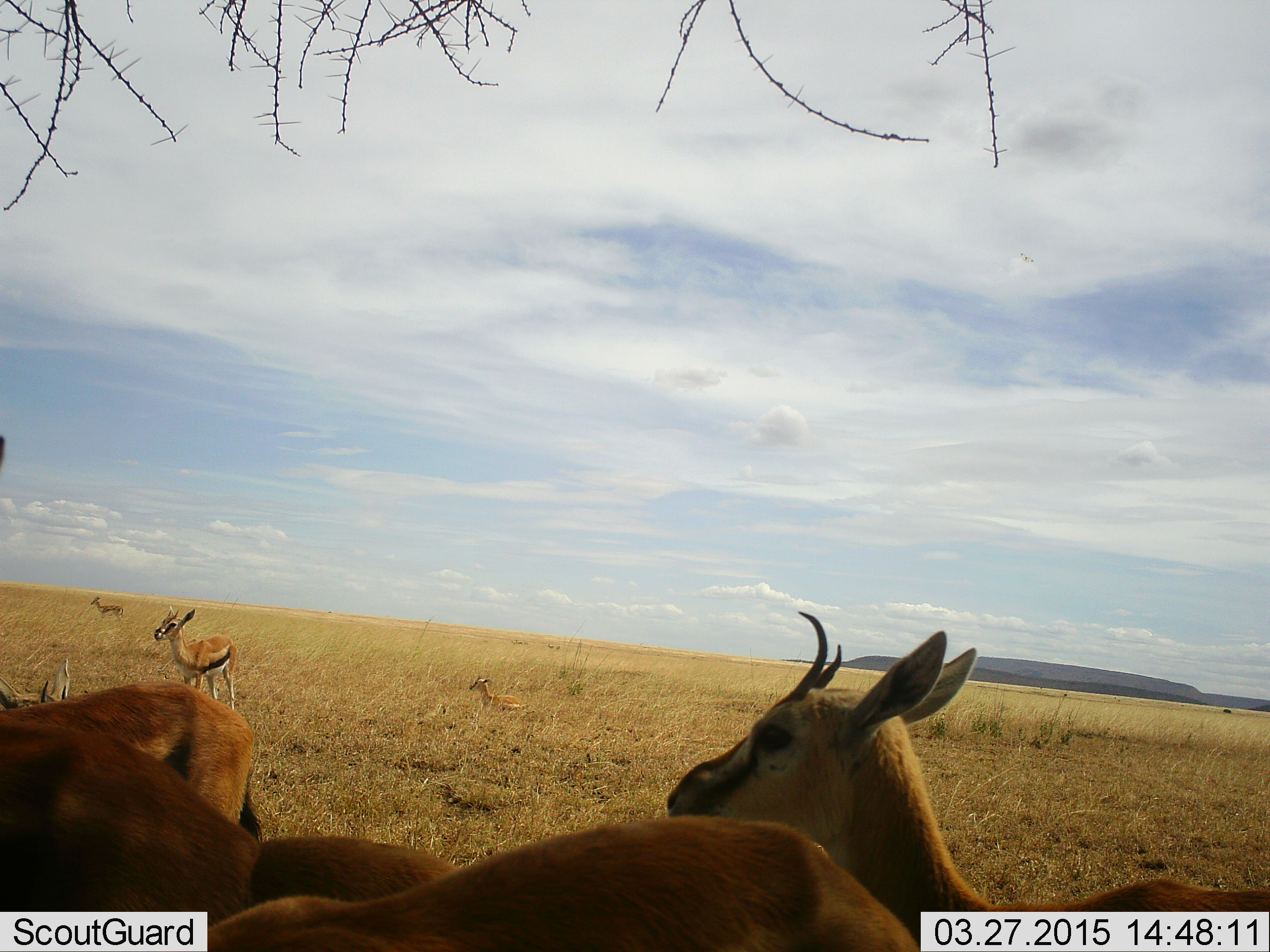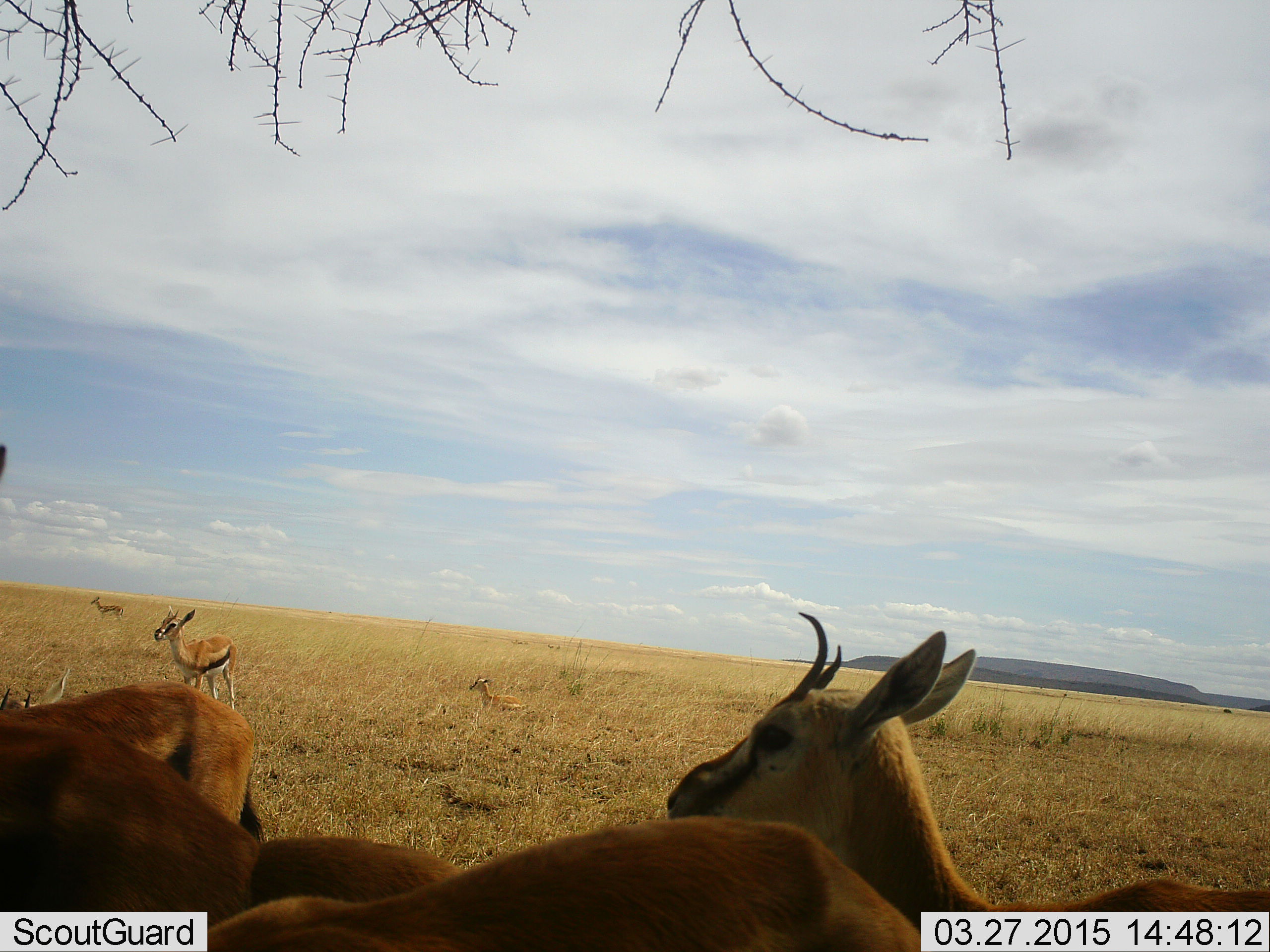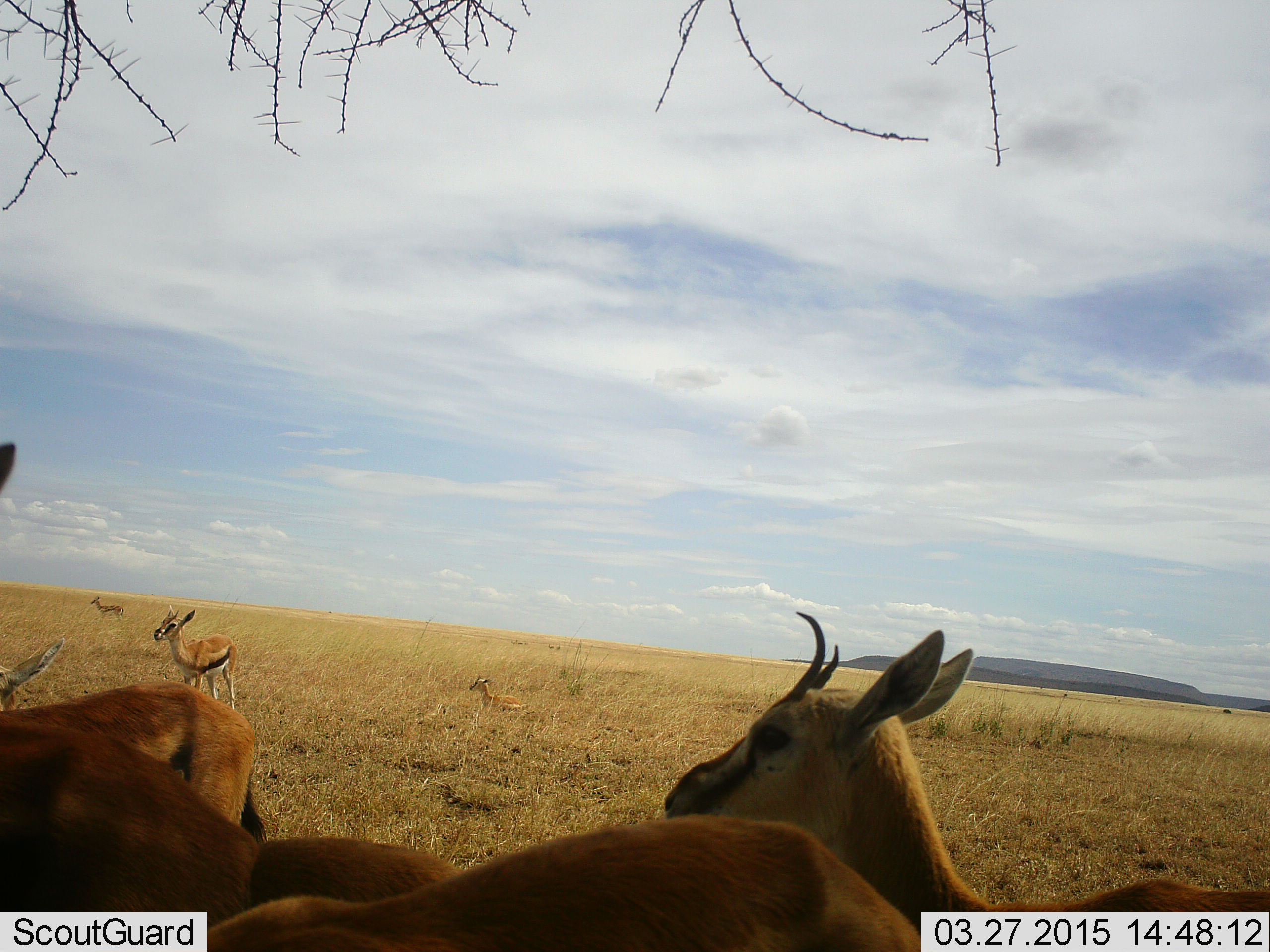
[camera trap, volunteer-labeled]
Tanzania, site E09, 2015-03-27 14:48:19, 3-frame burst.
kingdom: Animalia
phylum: Chordata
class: Mammalia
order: Artiodactyla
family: Bovidae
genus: Eudorcas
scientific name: Eudorcas thomsonii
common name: thomson's gazelle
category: gazellethomsons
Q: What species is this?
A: Gazellethomsons (thomson's gazelle) (Eudorcas thomsonii).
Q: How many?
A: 7.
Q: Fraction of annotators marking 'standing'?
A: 80%.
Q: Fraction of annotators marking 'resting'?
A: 30%.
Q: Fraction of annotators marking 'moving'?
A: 20%.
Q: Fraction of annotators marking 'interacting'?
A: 10%.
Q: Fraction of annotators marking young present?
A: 10%.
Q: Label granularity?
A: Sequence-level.